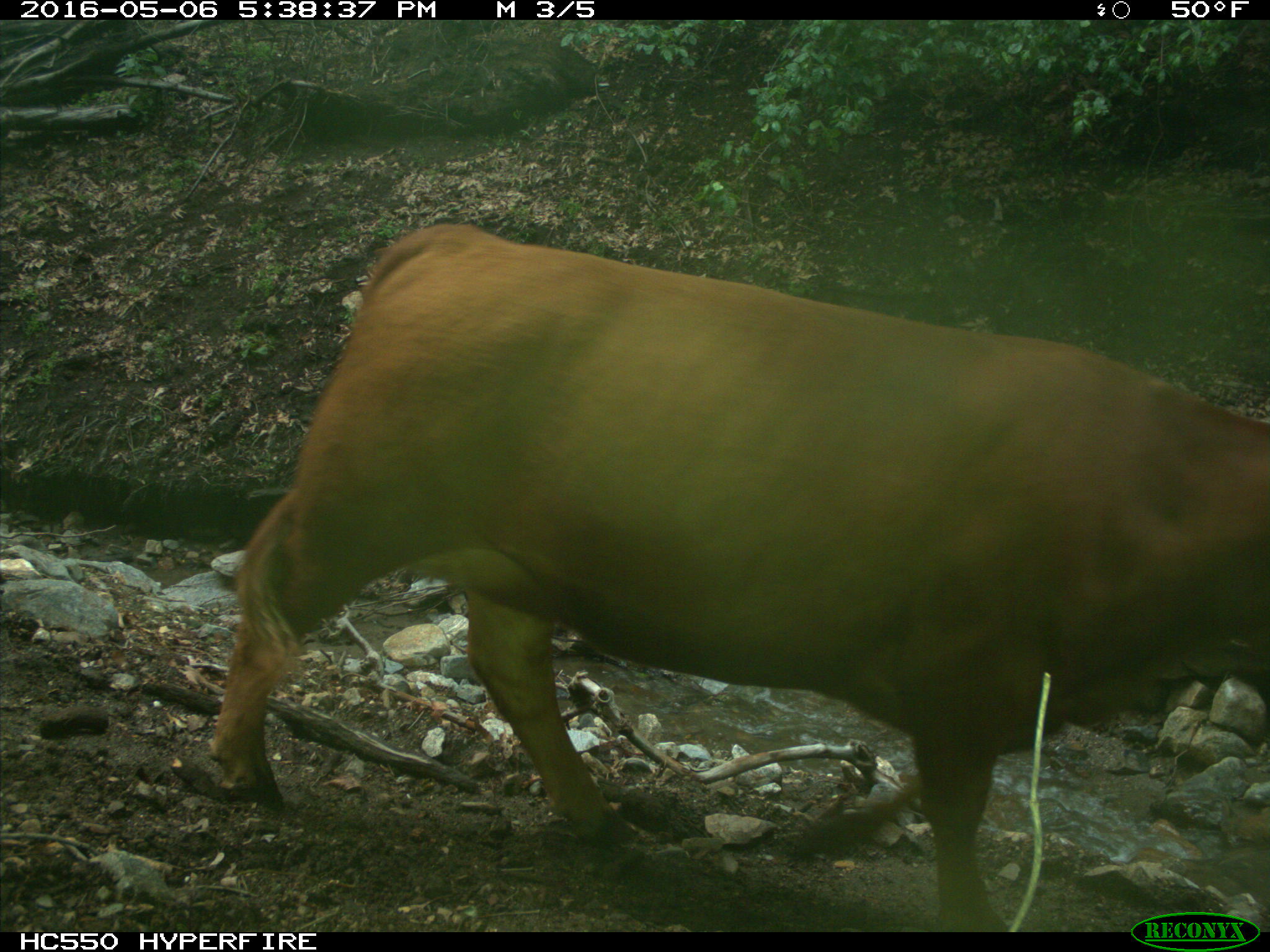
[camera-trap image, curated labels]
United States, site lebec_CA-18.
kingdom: Animalia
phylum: Chordata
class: Mammalia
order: Artiodactyla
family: Bovidae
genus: Bos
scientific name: Bos taurus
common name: domestic cow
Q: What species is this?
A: Bos taurus (domestic cow).